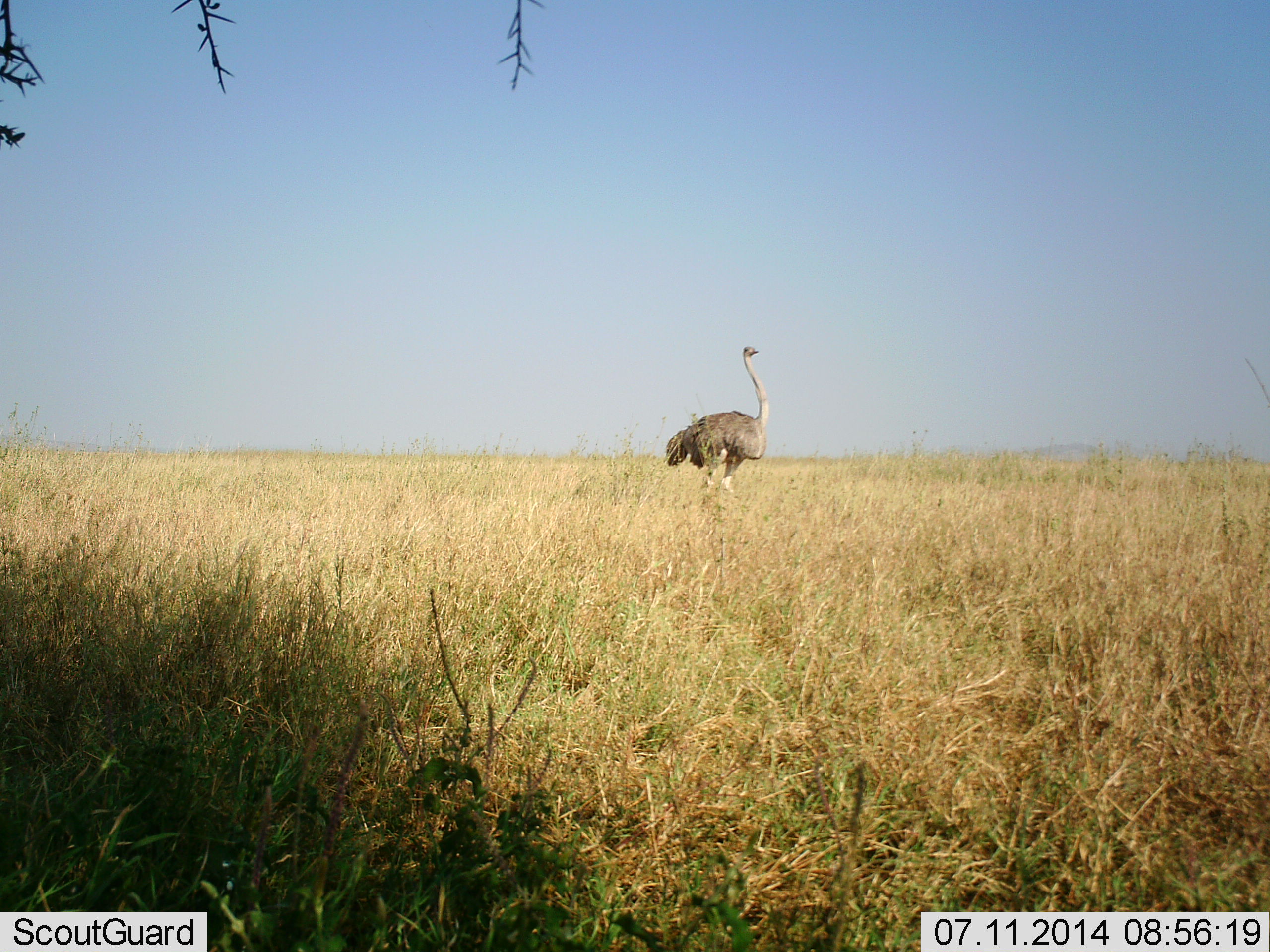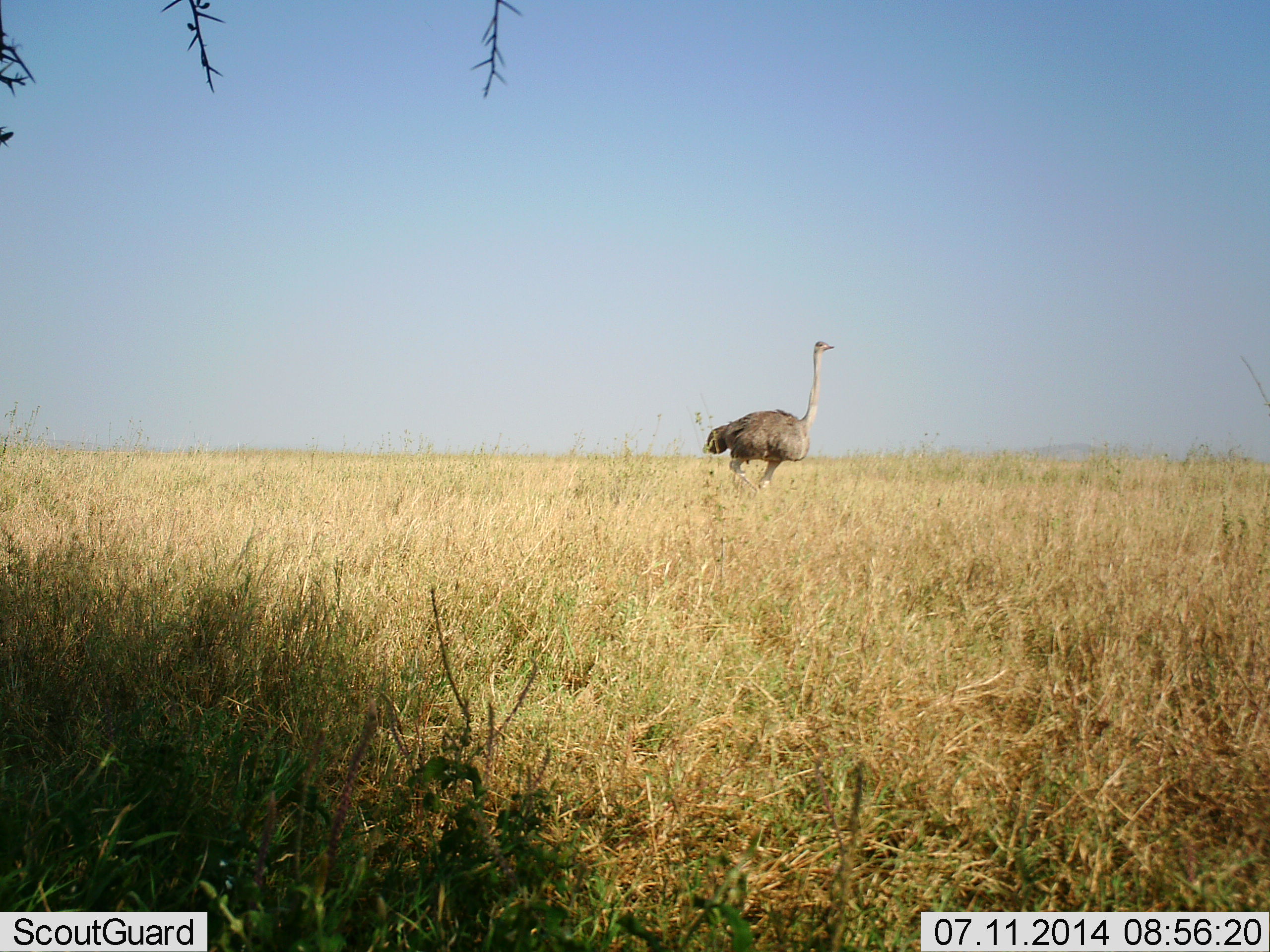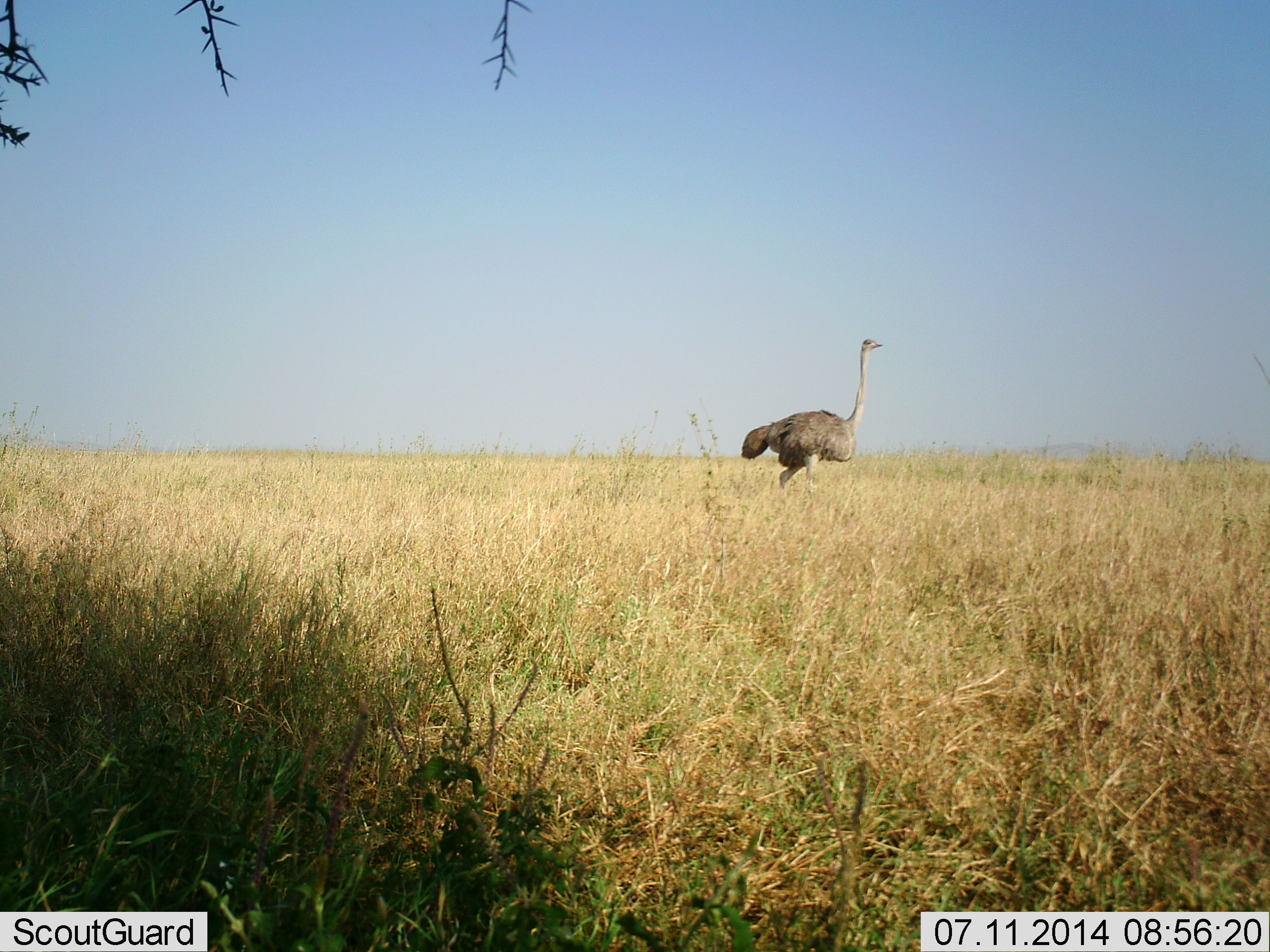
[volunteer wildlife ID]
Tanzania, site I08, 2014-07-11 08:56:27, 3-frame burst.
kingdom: Animalia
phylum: Chordata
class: Aves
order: Struthioniformes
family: Struthionidae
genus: Struthio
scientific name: Struthio camelus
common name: ostrich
Ostrich (Struthio camelus), count 1. Behavior (volunteer vote fractions): standing 30%, resting 0%, moving 80%, interacting 0%. Young present (vote fraction): 0%. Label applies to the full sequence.